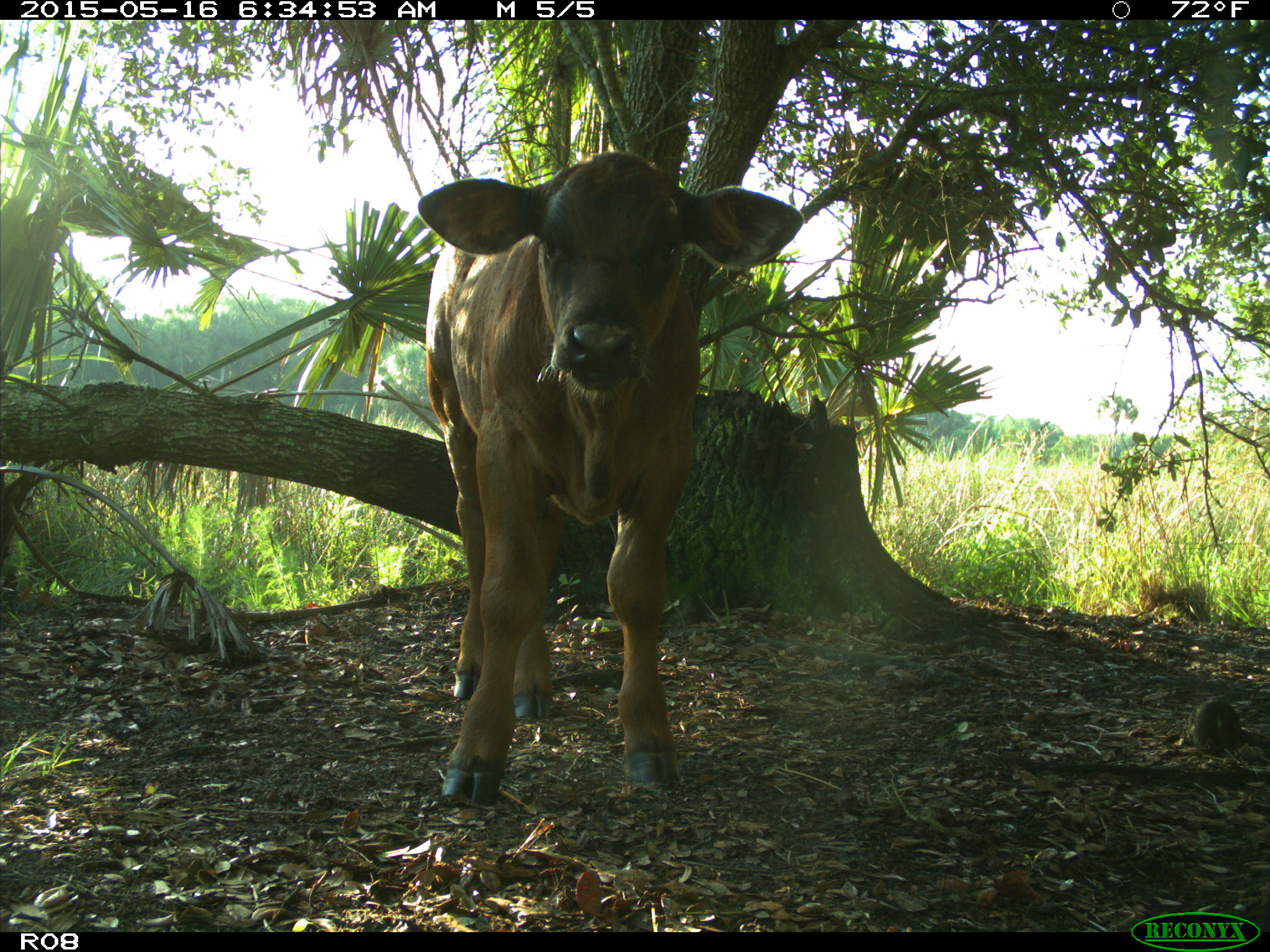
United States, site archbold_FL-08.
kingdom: Animalia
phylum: Chordata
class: Mammalia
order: Artiodactyla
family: Bovidae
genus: Bos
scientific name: Bos taurus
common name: domestic cow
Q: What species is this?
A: Bos taurus (domestic cow).